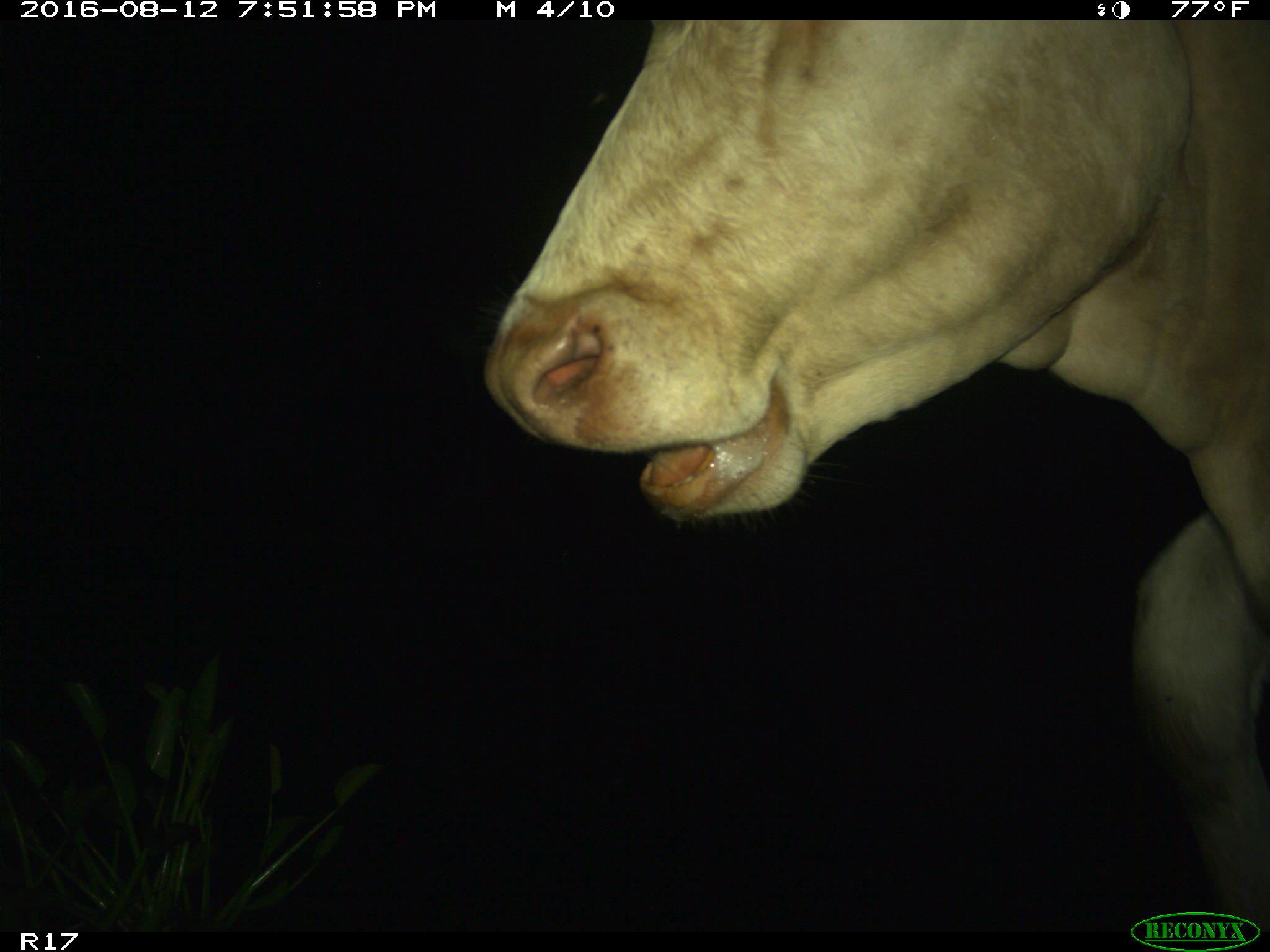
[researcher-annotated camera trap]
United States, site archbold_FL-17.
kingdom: Animalia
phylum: Chordata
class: Mammalia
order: Artiodactyla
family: Bovidae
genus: Bos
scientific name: Bos taurus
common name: domestic cow